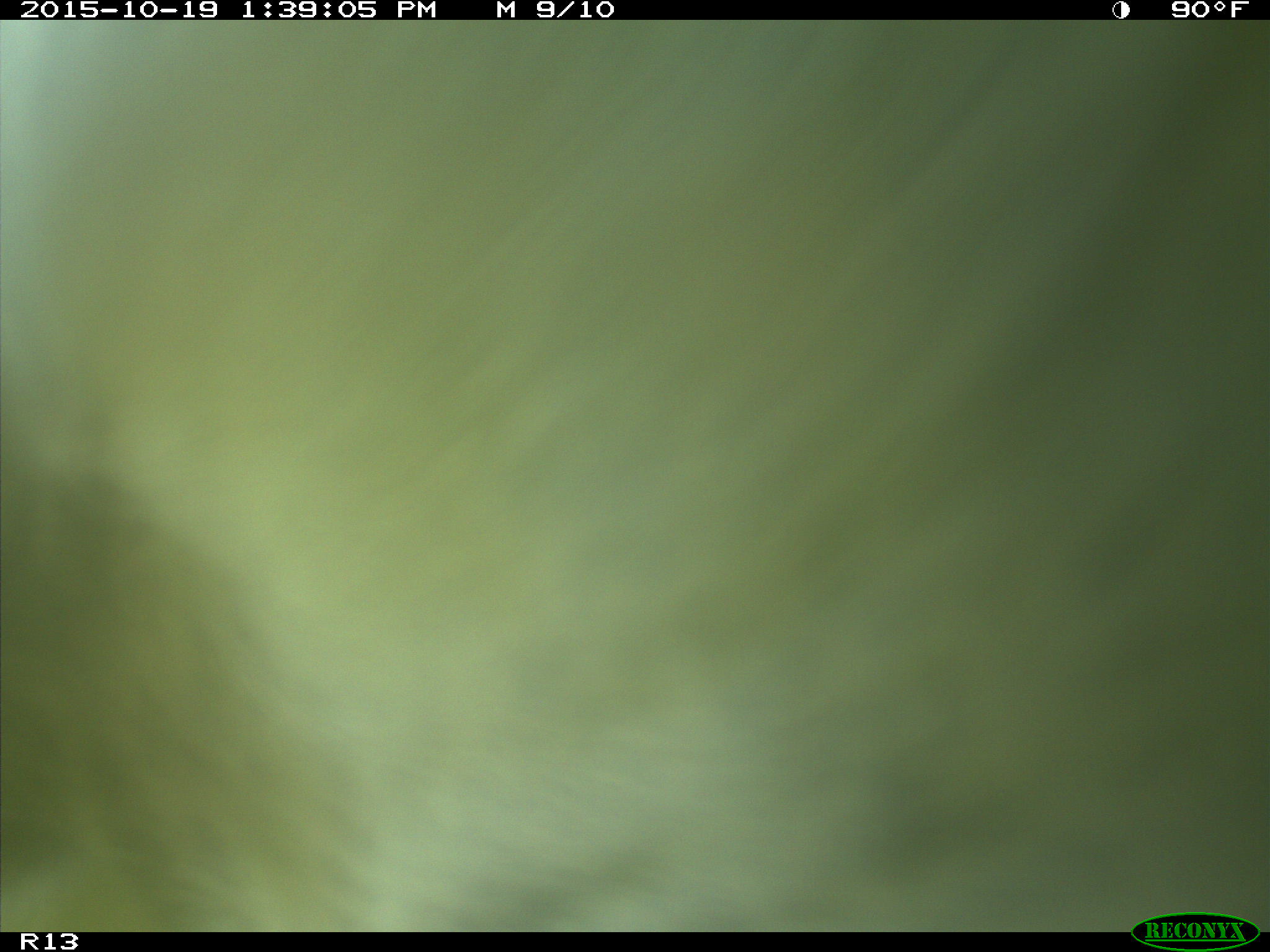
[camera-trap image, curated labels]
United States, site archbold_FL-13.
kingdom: Animalia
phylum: Chordata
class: Mammalia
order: Artiodactyla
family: Bovidae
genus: Bos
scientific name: Bos taurus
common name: domestic cow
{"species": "Bos taurus (domestic cow)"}